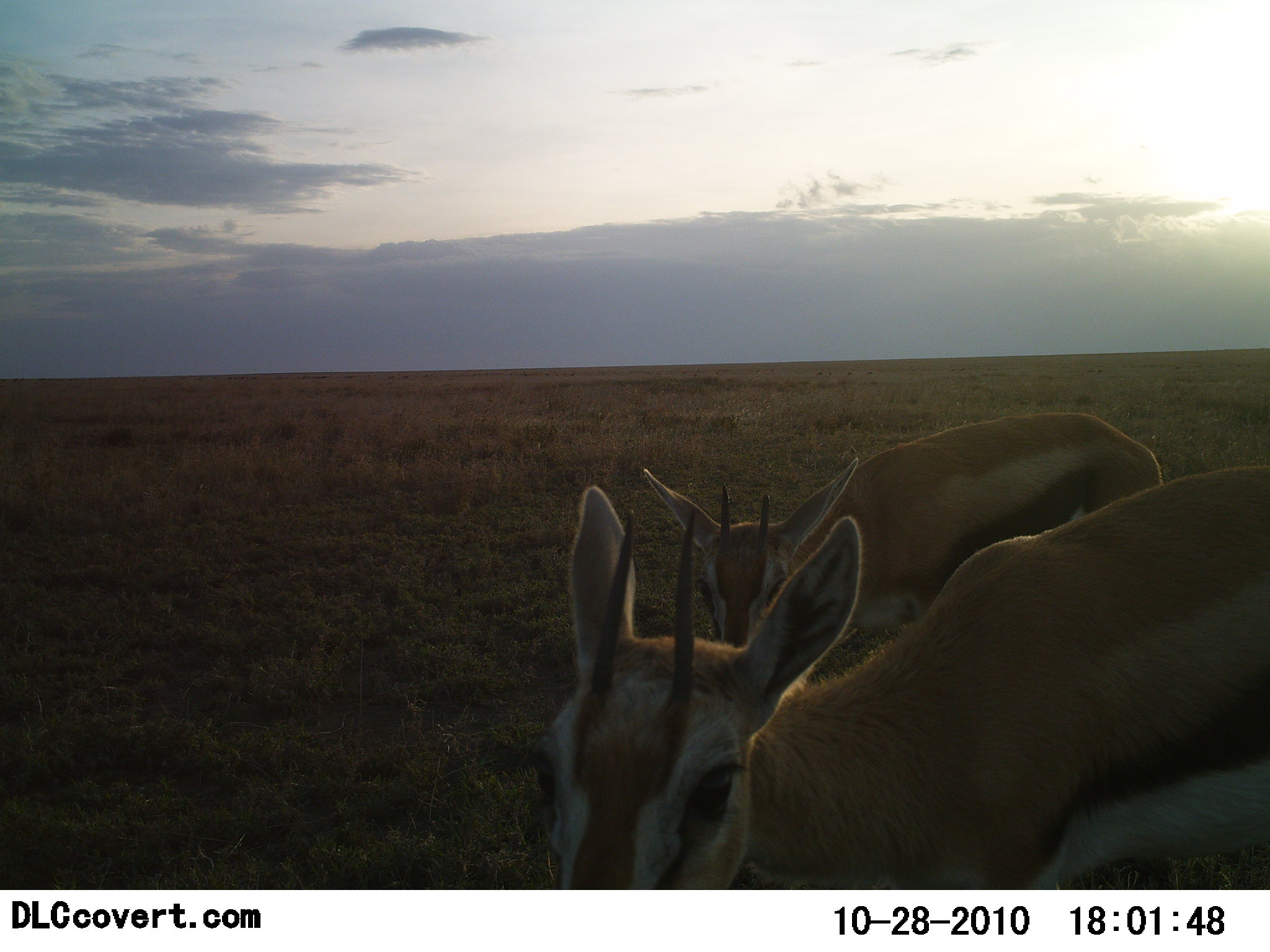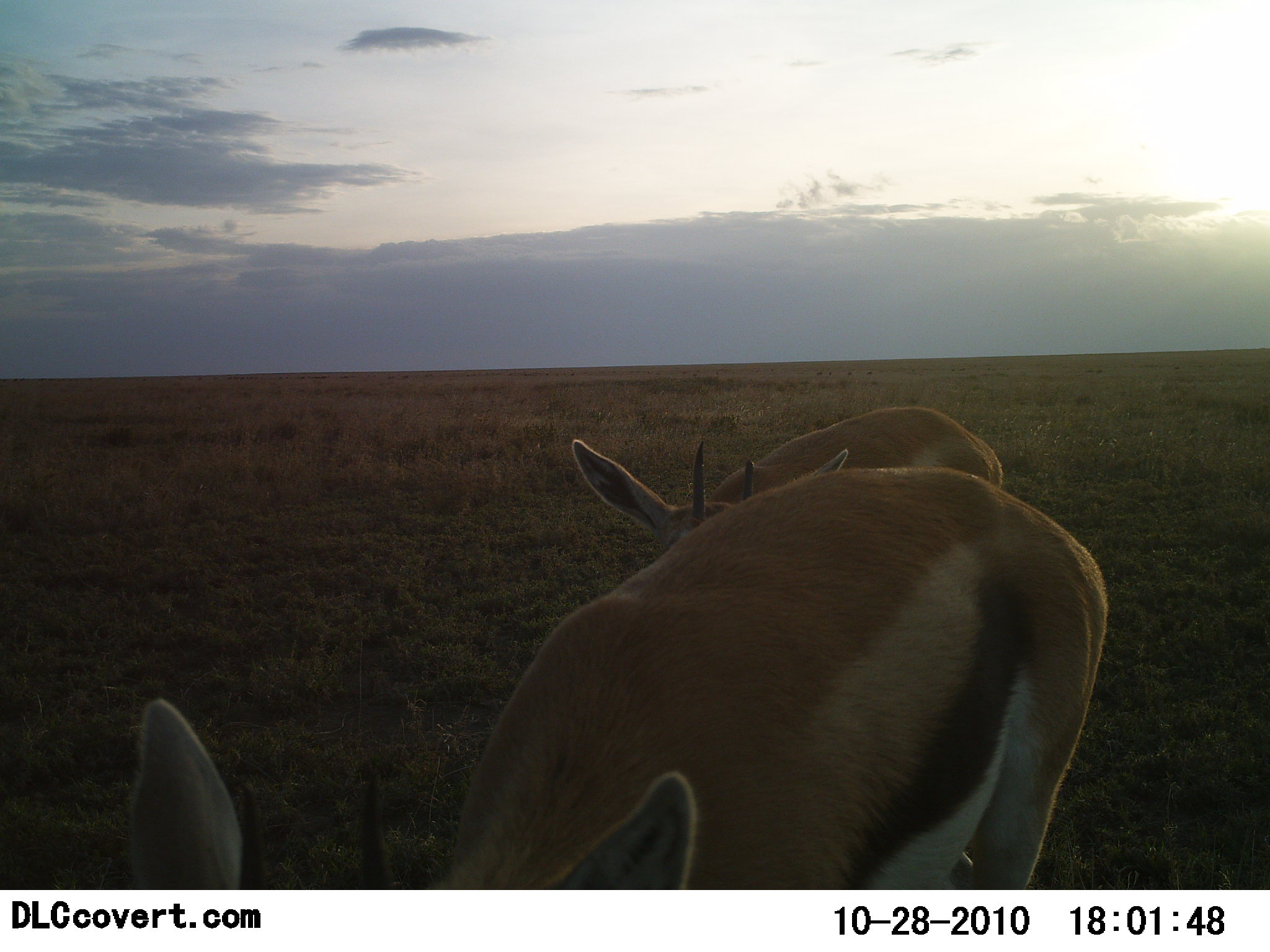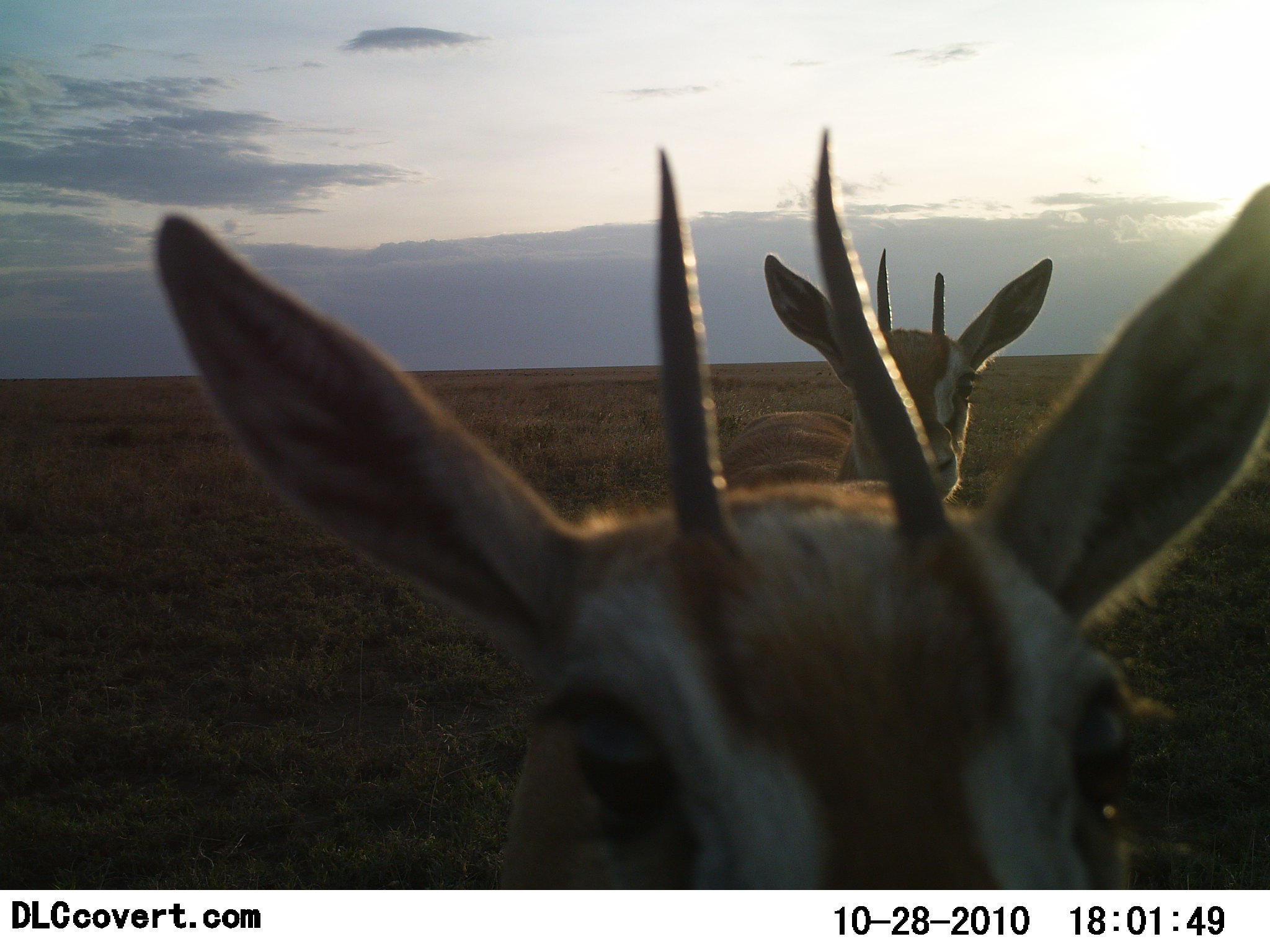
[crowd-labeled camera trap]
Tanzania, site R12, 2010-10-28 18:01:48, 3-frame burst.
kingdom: Animalia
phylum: Chordata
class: Mammalia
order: Artiodactyla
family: Bovidae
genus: Eudorcas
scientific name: Eudorcas thomsonii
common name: thomson's gazelle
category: gazellethomsons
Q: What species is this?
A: Gazellethomsons (thomson's gazelle) (Eudorcas thomsonii).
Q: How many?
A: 2.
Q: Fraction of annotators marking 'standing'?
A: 30%.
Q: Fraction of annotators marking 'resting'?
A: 0%.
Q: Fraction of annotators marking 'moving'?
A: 60%.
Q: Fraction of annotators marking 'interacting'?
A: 25%.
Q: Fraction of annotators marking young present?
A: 5%.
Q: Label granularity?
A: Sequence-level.